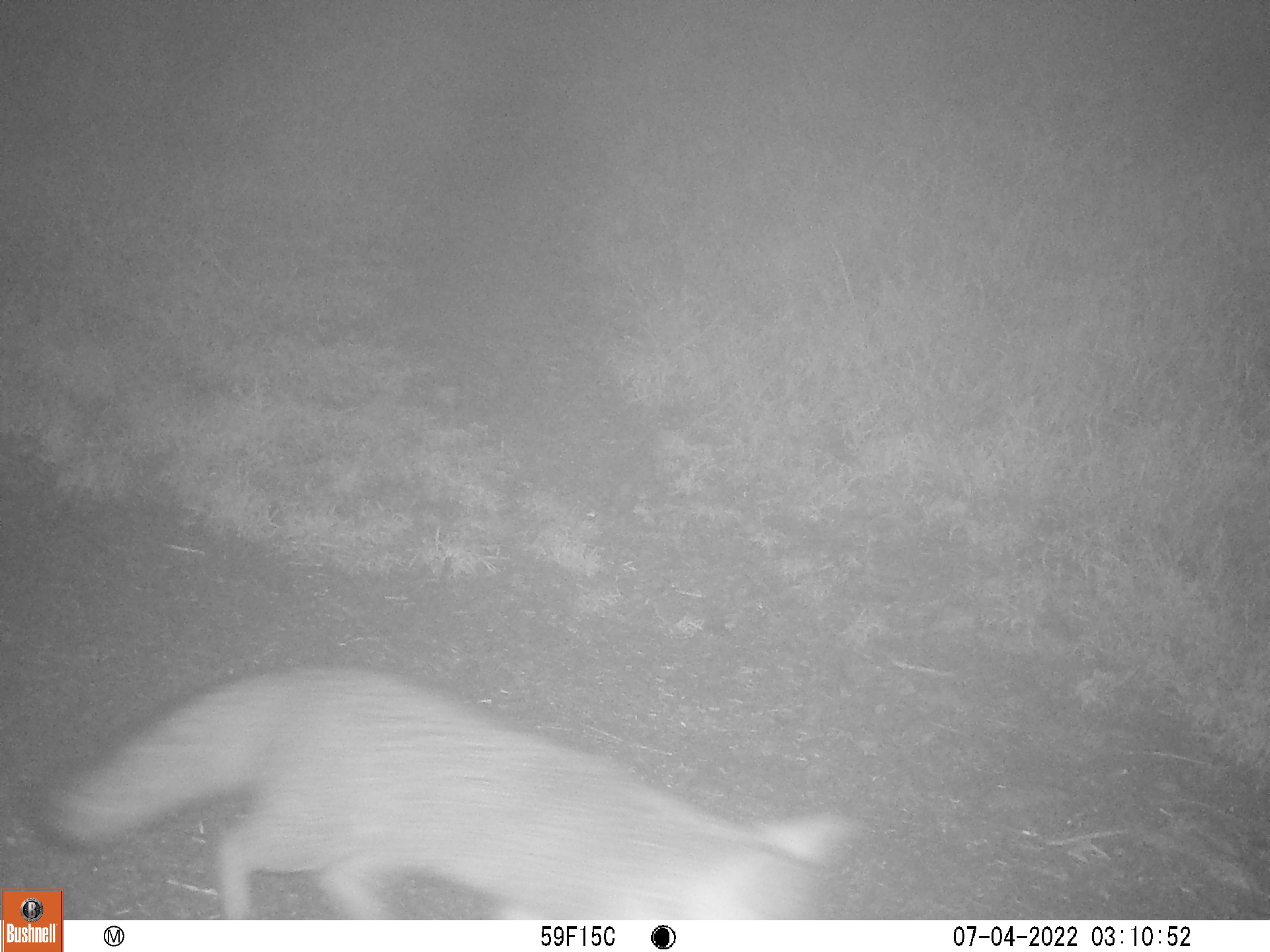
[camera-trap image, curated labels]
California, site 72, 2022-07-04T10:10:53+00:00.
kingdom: Animalia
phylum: Chordata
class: Mammalia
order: Carnivora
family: Canidae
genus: Urocyon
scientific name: Urocyon cinereoargenteus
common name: gray fox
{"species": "gray fox (Urocyon cinereoargenteus)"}